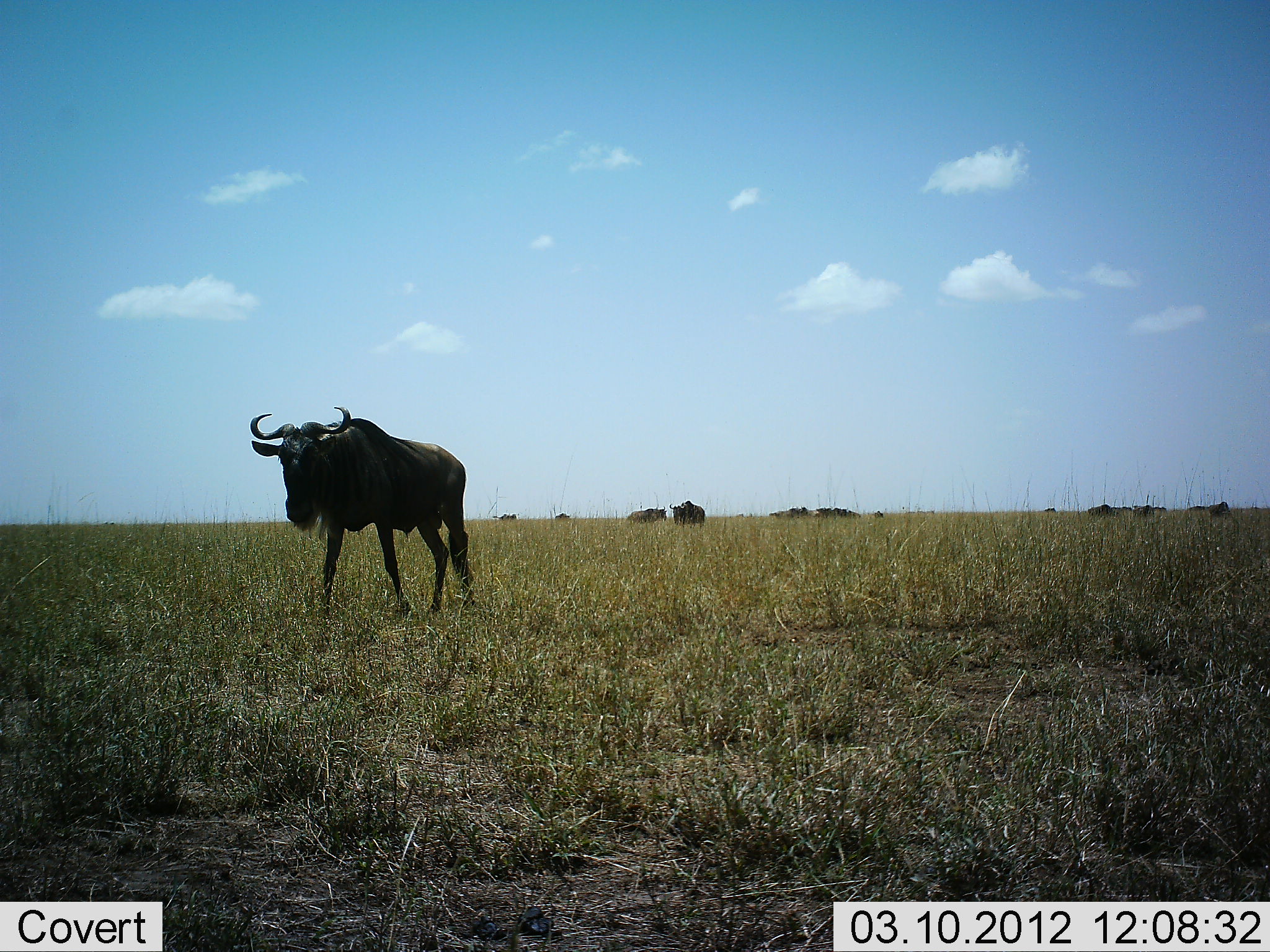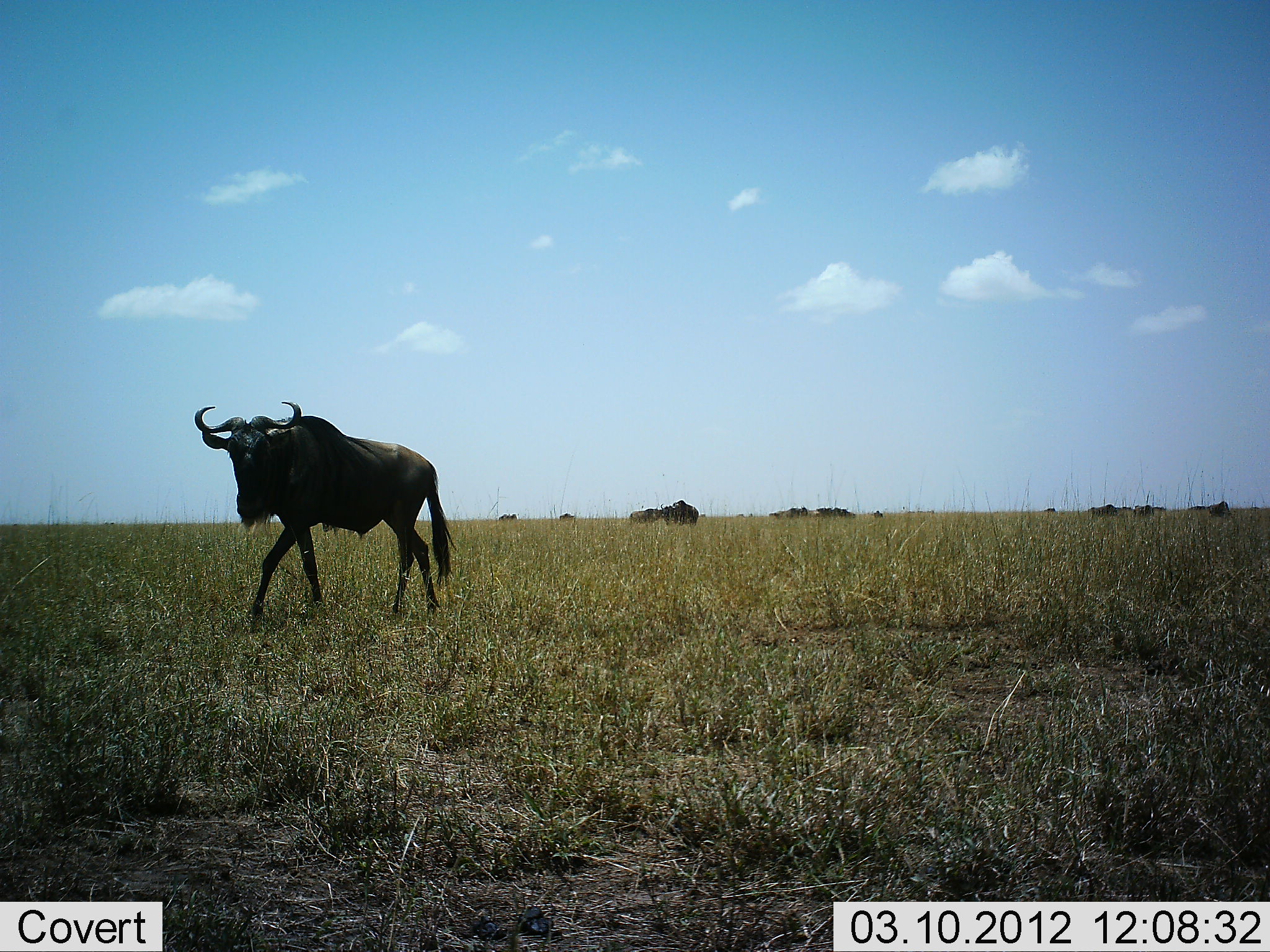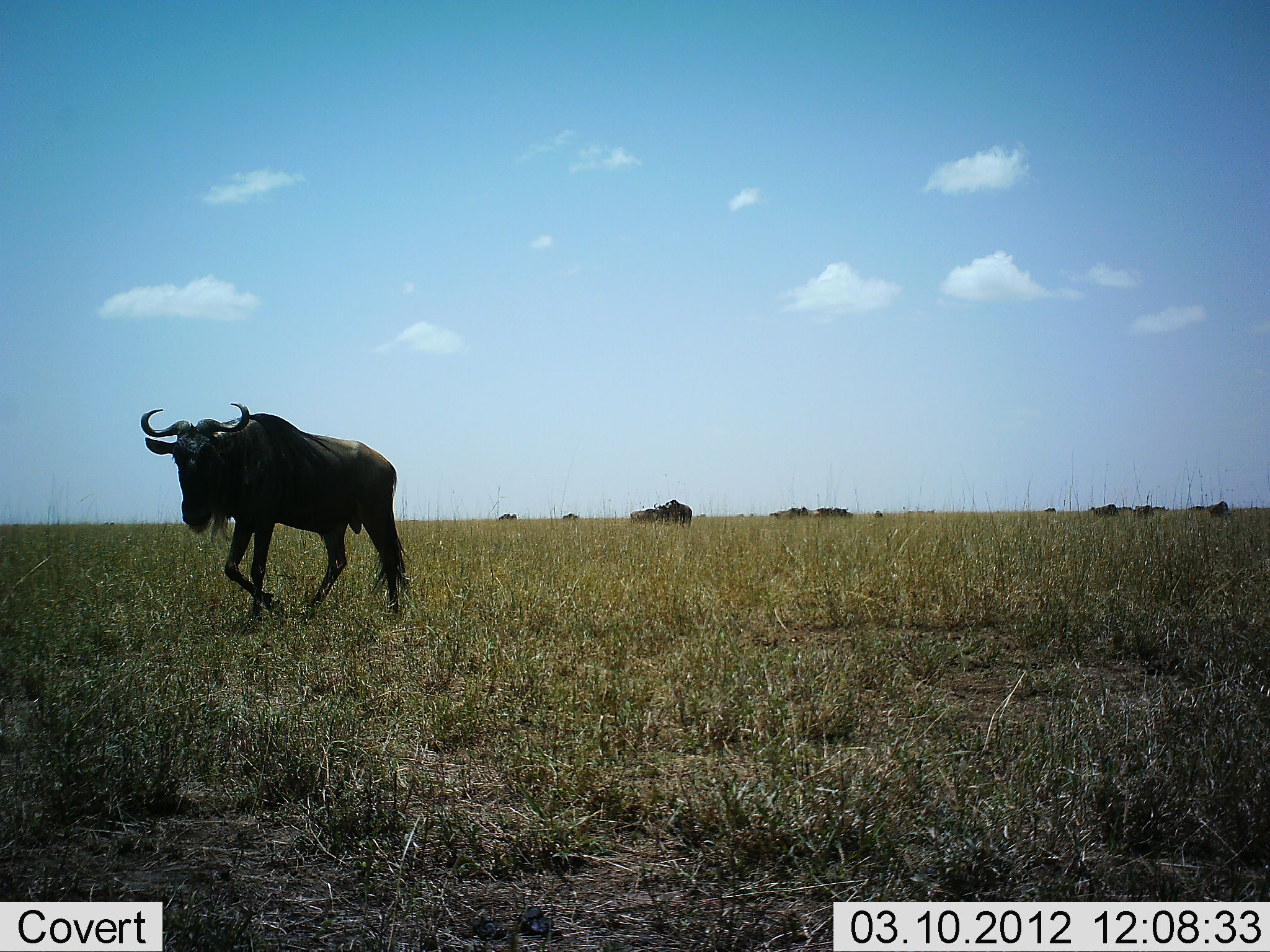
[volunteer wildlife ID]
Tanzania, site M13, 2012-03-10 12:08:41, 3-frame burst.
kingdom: Animalia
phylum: Chordata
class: Mammalia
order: Artiodactyla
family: Bovidae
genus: Connochaetes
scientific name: Connochaetes taurinus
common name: blue wildebeest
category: wildebeest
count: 10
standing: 47%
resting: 11%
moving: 95%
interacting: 0%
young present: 0%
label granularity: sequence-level